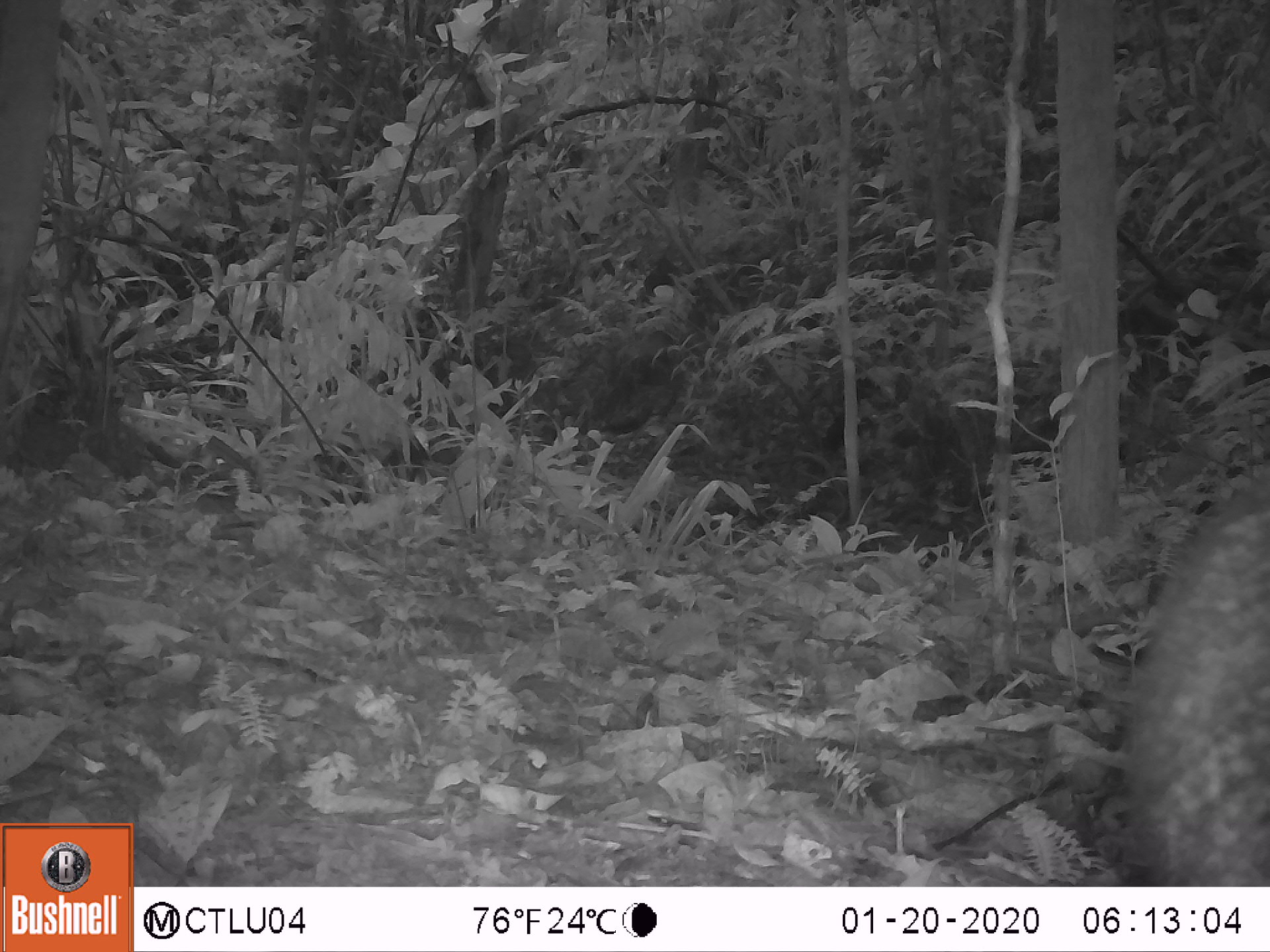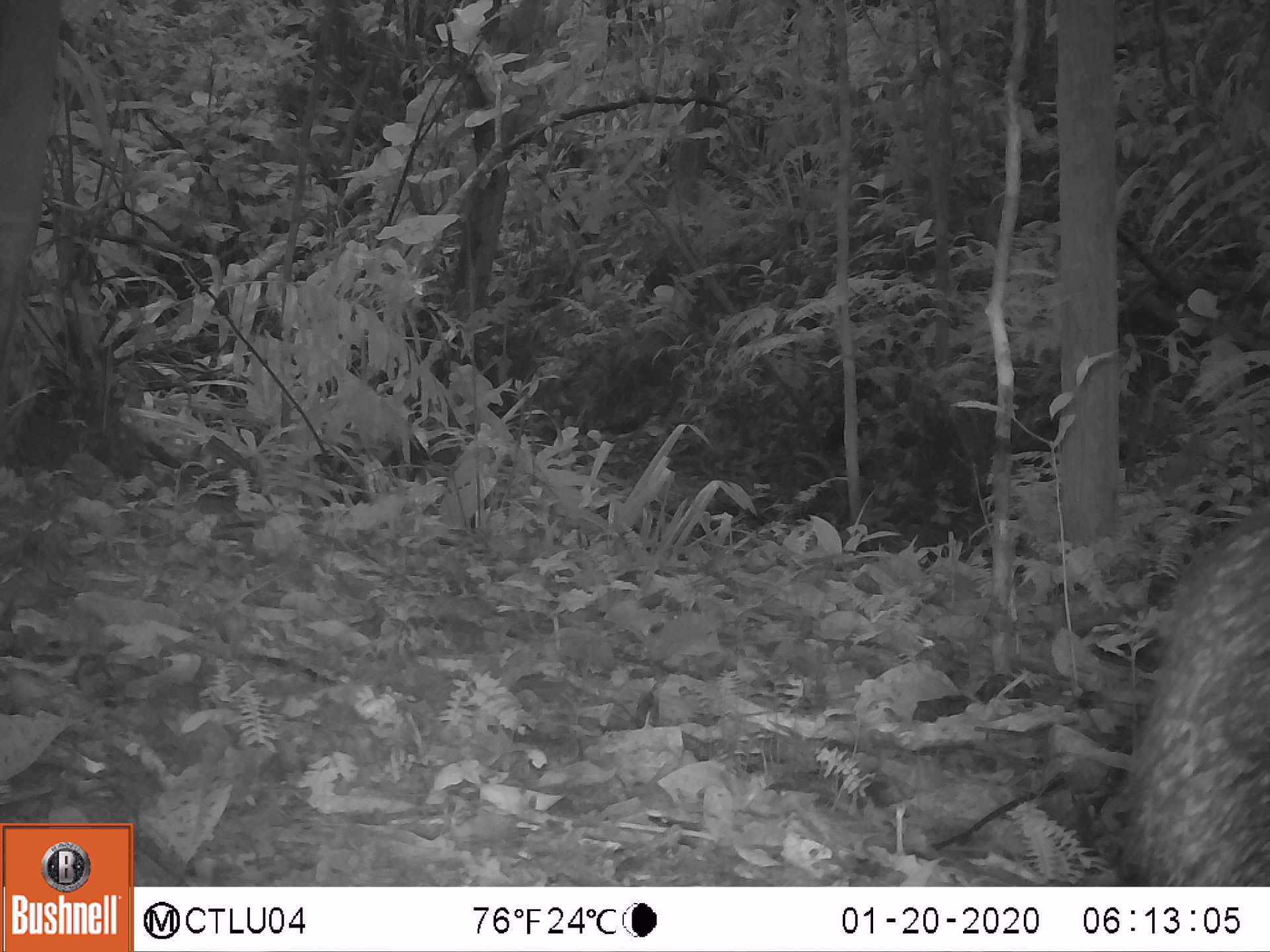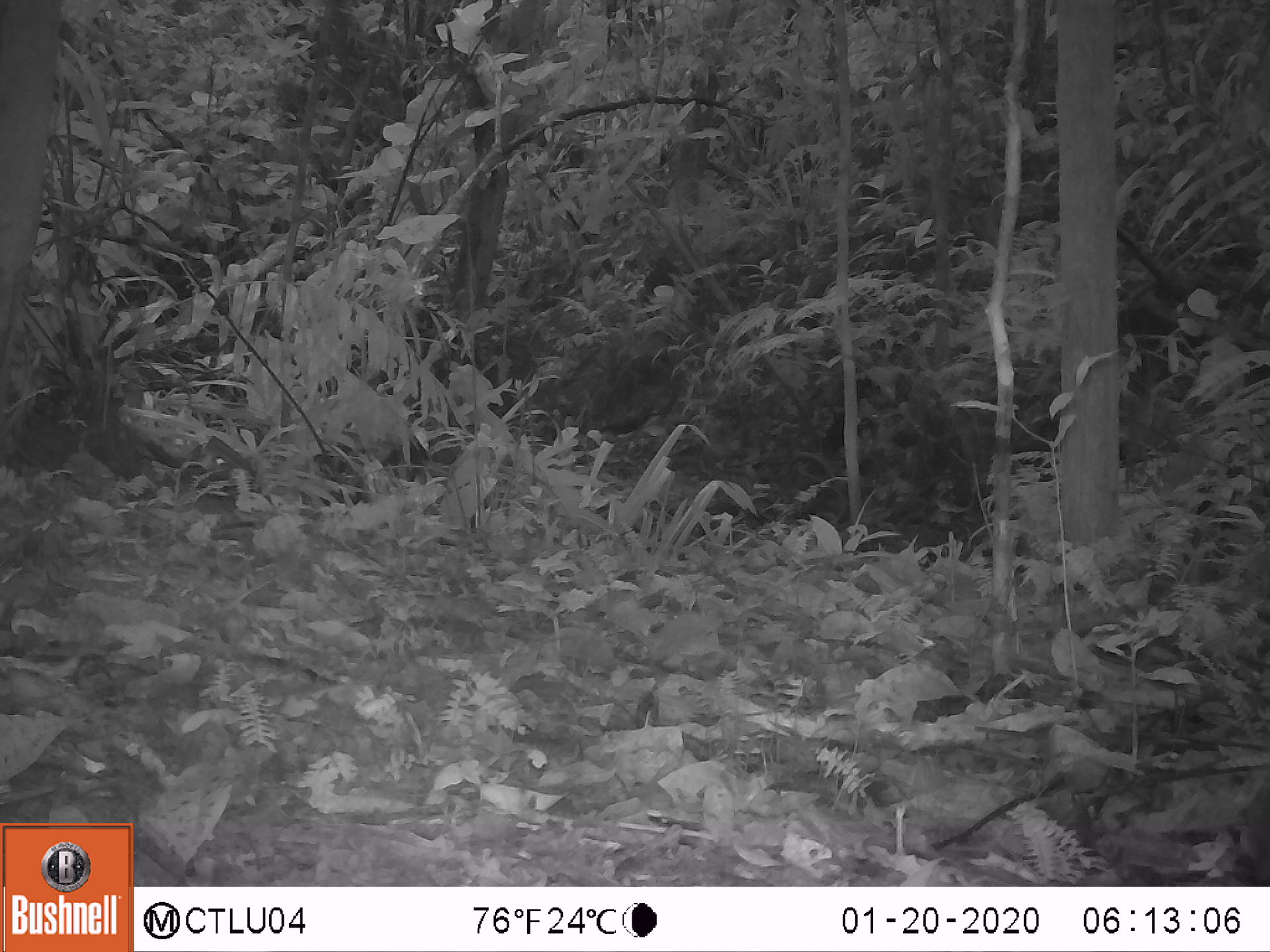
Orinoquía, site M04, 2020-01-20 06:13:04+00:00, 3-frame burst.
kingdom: Animalia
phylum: Chordata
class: Mammalia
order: Artiodactyla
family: Tayassuidae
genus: Pecari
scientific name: Pecari tajacu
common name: collared peccary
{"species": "collared peccary (Pecari tajacu)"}